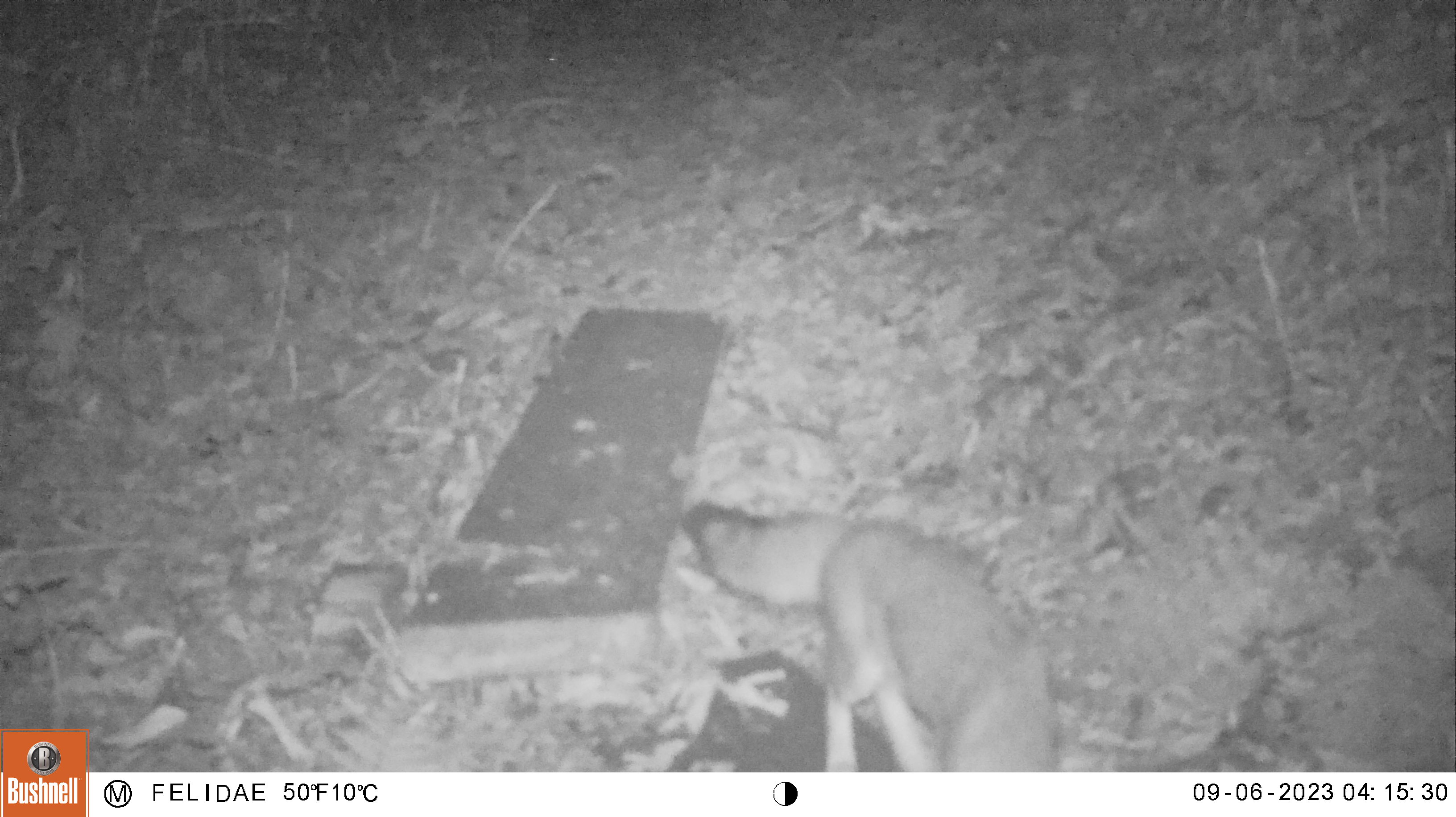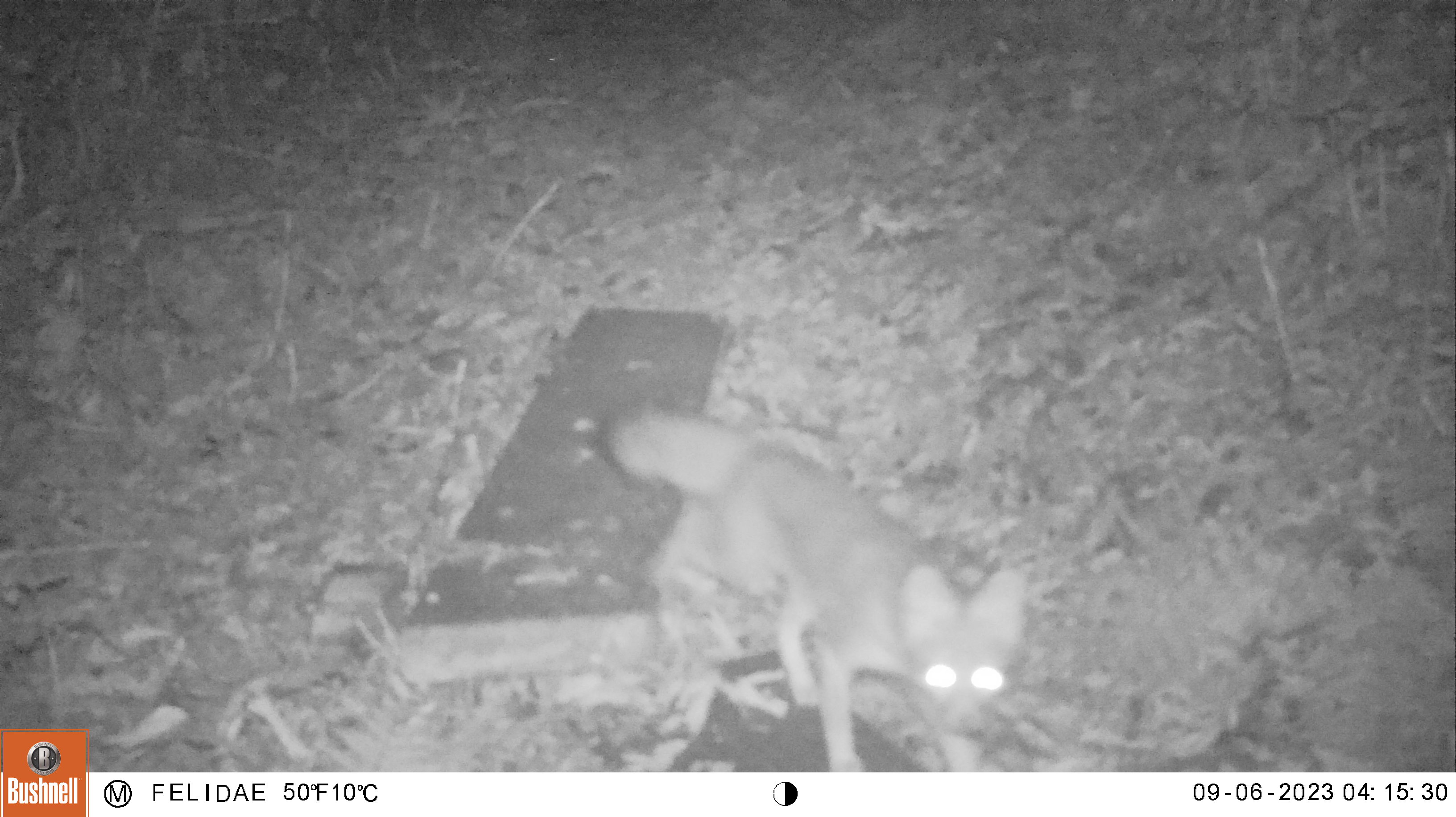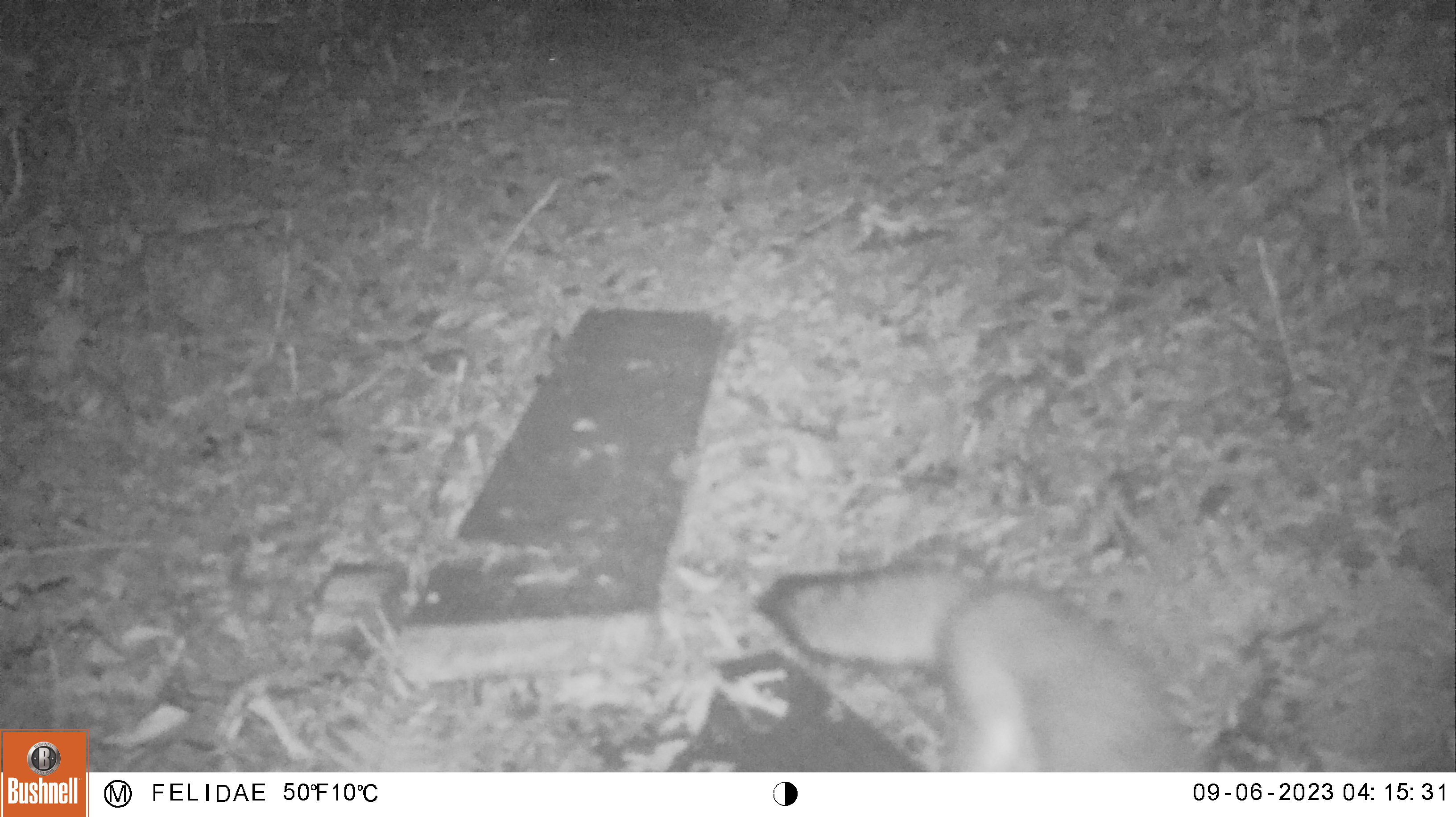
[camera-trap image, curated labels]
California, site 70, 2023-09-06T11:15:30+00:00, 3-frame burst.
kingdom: Animalia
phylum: Chordata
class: Mammalia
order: Carnivora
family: Canidae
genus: Urocyon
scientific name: Urocyon cinereoargenteus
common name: gray fox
Gray fox (Urocyon cinereoargenteus).